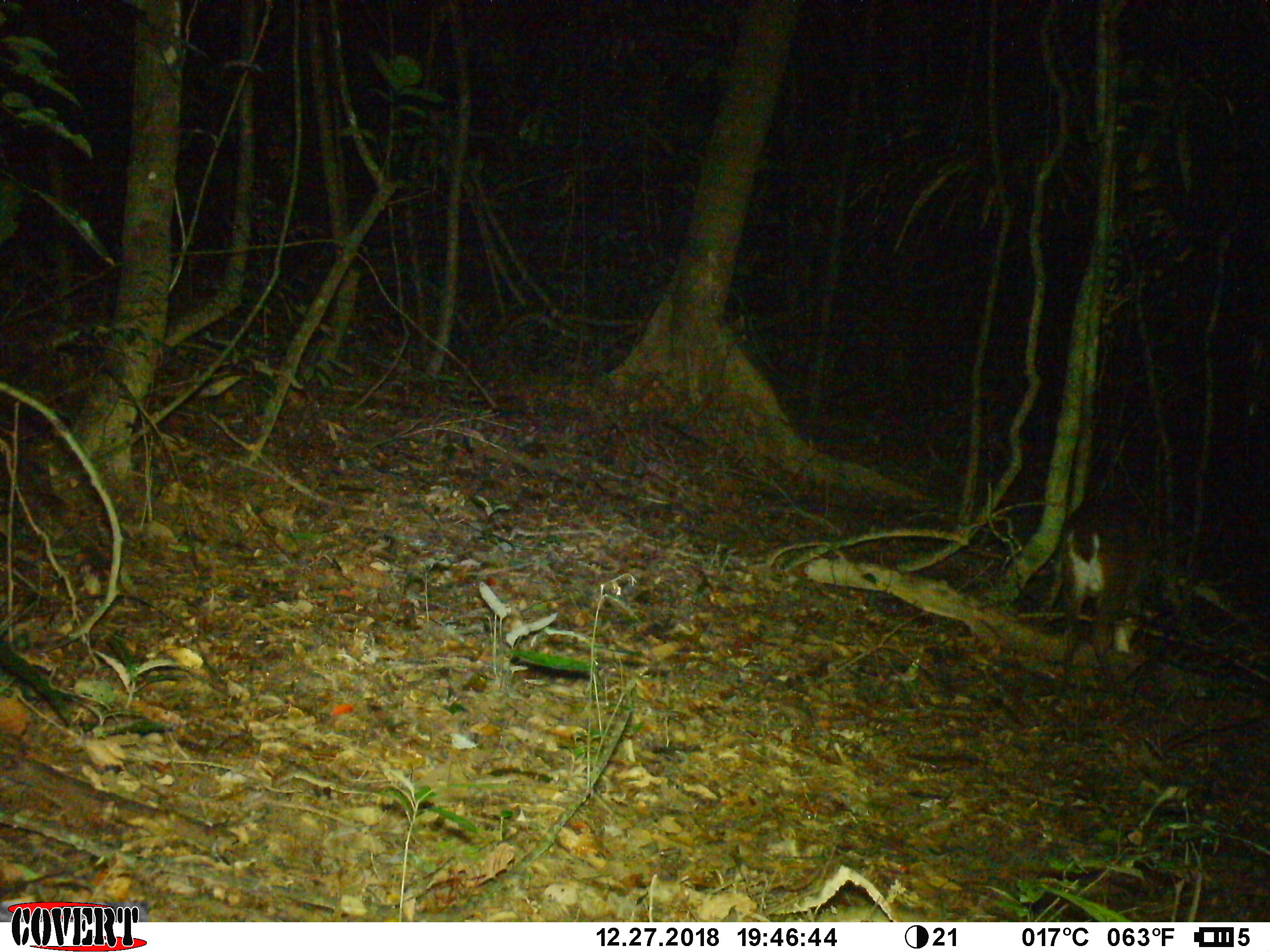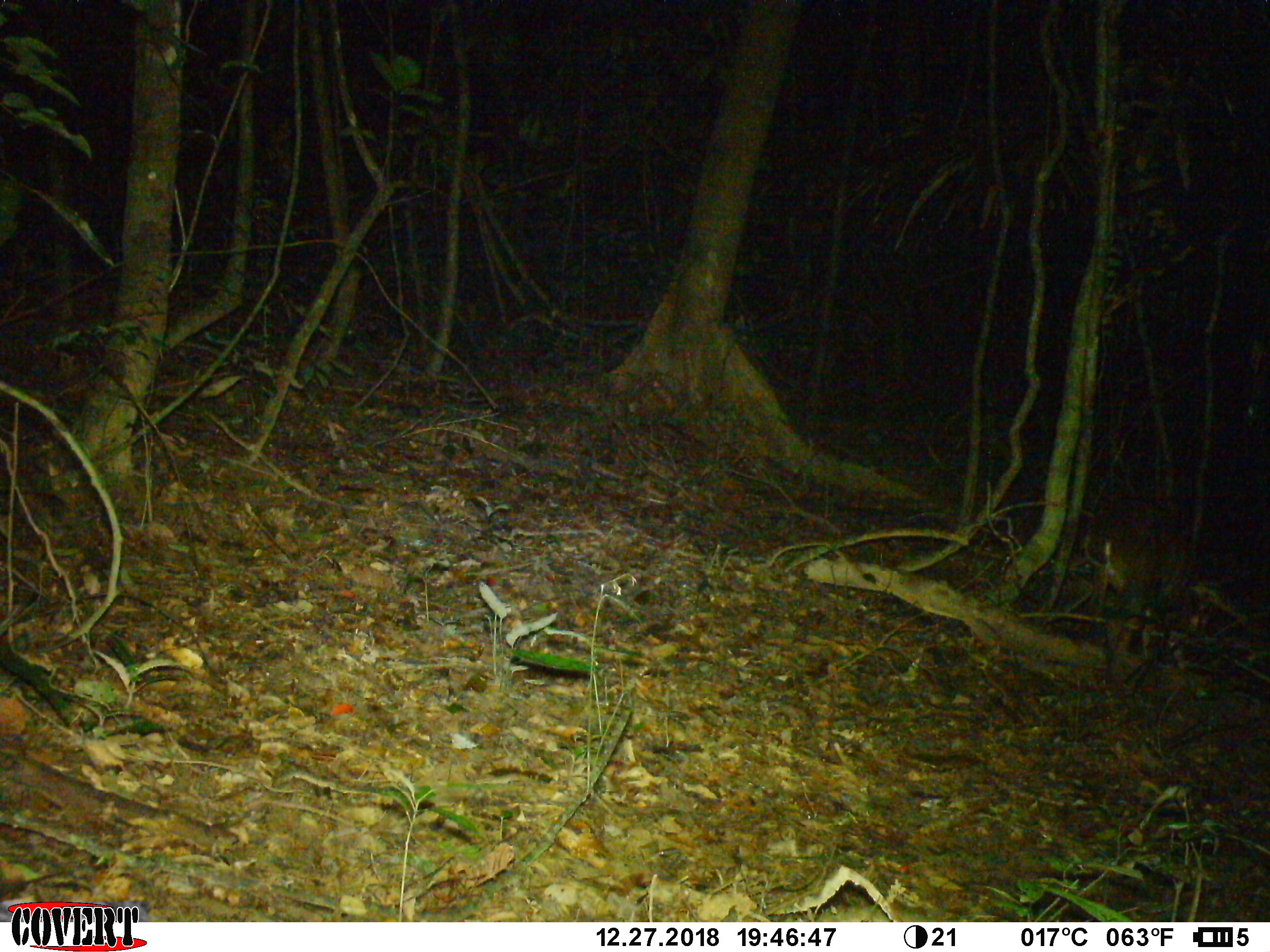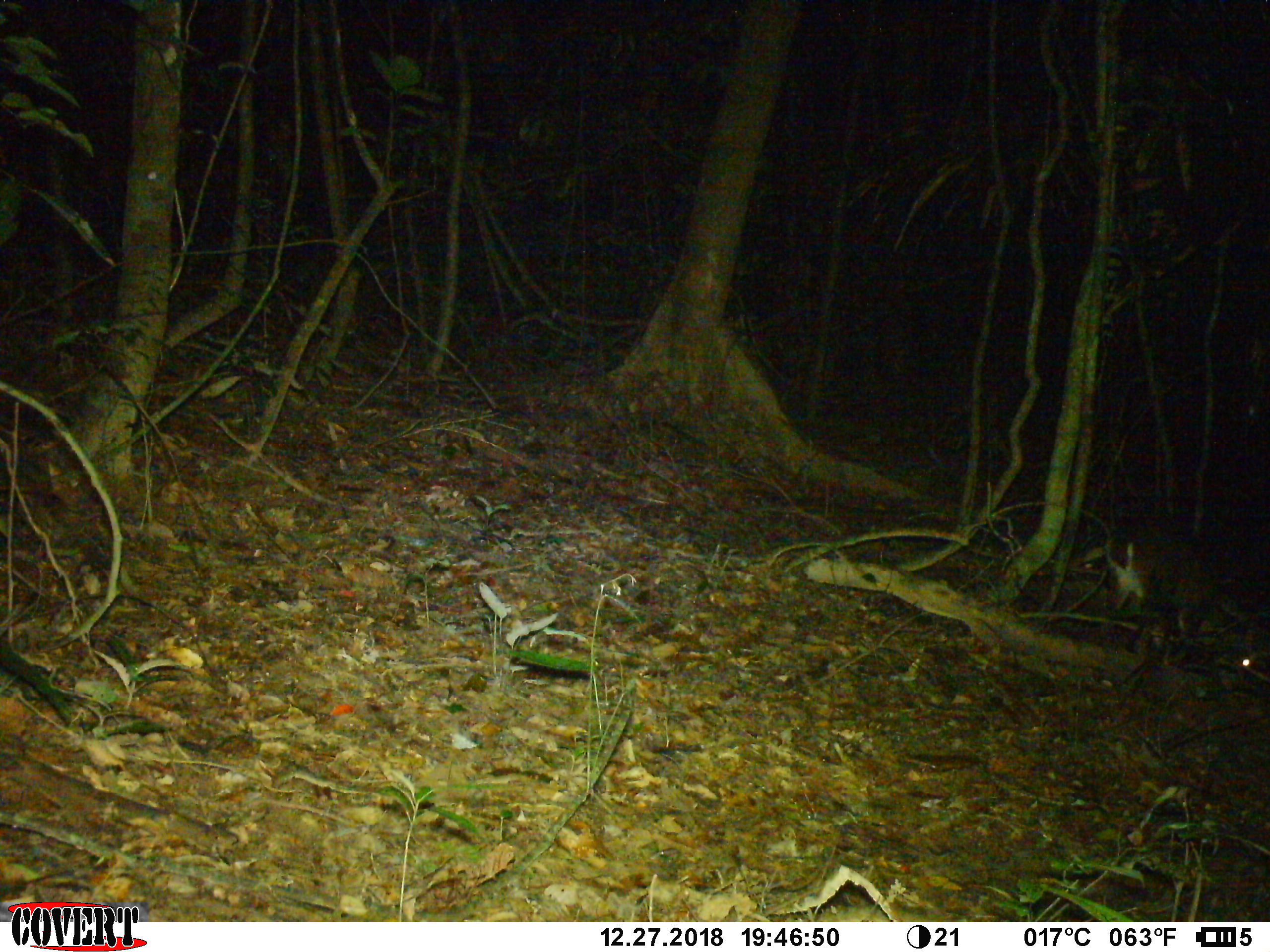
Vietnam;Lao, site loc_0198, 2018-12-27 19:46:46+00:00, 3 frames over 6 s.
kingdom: Animalia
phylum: Chordata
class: Mammalia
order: Artiodactyla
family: Cervidae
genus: Muntiacus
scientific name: Muntiacus vuquangensis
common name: large-antlered muntjac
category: large antlered muntjac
Large antlered muntjac (large-antlered muntjac) (Muntiacus vuquangensis). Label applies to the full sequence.